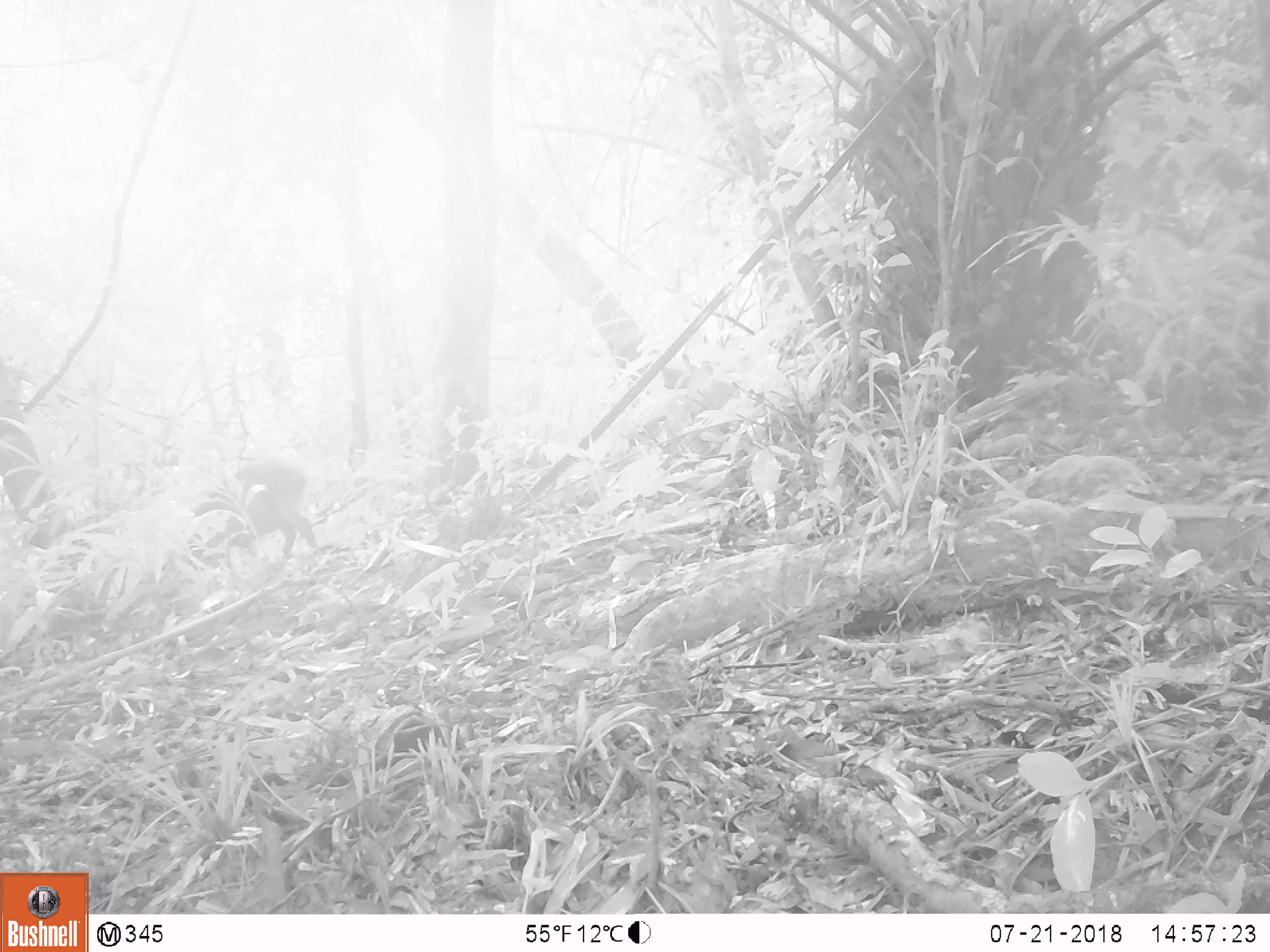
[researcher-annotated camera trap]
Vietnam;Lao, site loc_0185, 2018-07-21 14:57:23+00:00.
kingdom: Animalia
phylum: Chordata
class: Mammalia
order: Artiodactyla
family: Suidae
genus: Sus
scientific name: Sus scrofa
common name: eurasian wild pig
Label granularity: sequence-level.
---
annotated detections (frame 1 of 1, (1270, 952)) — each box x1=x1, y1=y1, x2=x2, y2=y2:
eurasian wild pig: x1=183, y1=459, x2=321, y2=566